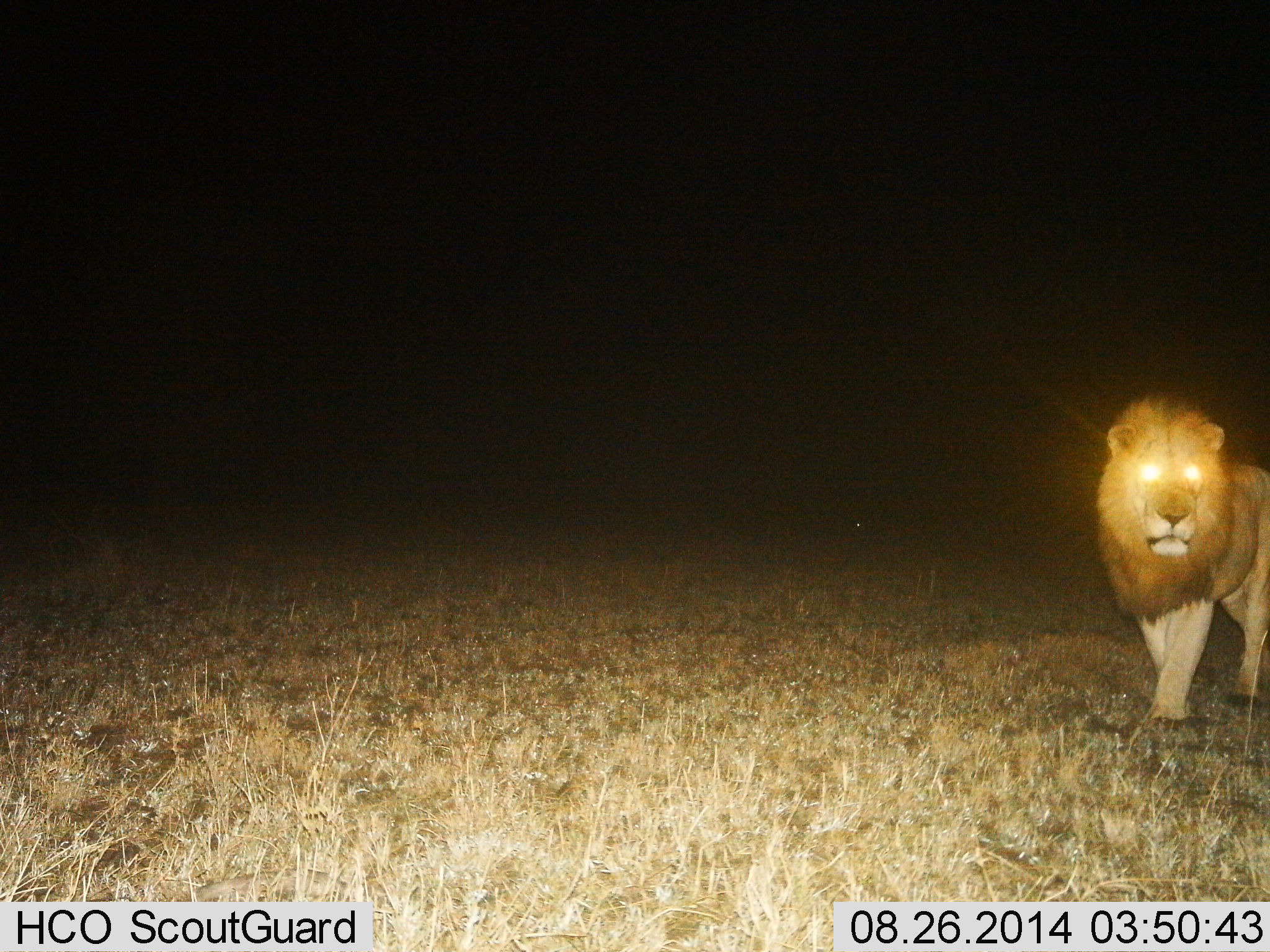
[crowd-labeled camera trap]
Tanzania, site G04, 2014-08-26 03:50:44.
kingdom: Animalia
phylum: Chordata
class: Mammalia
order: Carnivora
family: Felidae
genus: Panthera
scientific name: Panthera leo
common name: lion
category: lionmale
Lionmale (lion) (Panthera leo), count 1. Behavior (volunteer vote fractions): standing 70%, resting 0%, moving 30%, interacting 0%. Young present (vote fraction): 0%. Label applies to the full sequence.